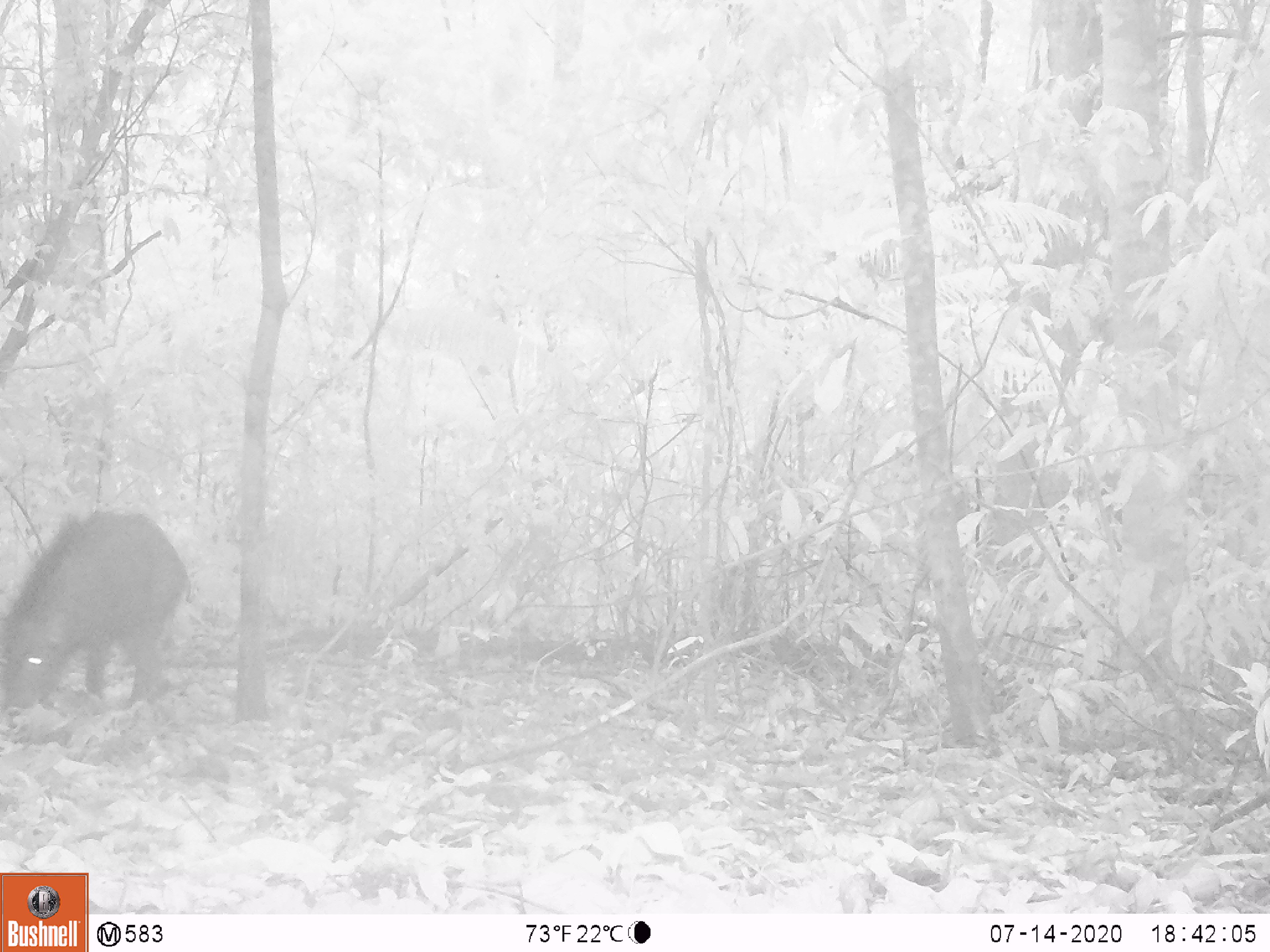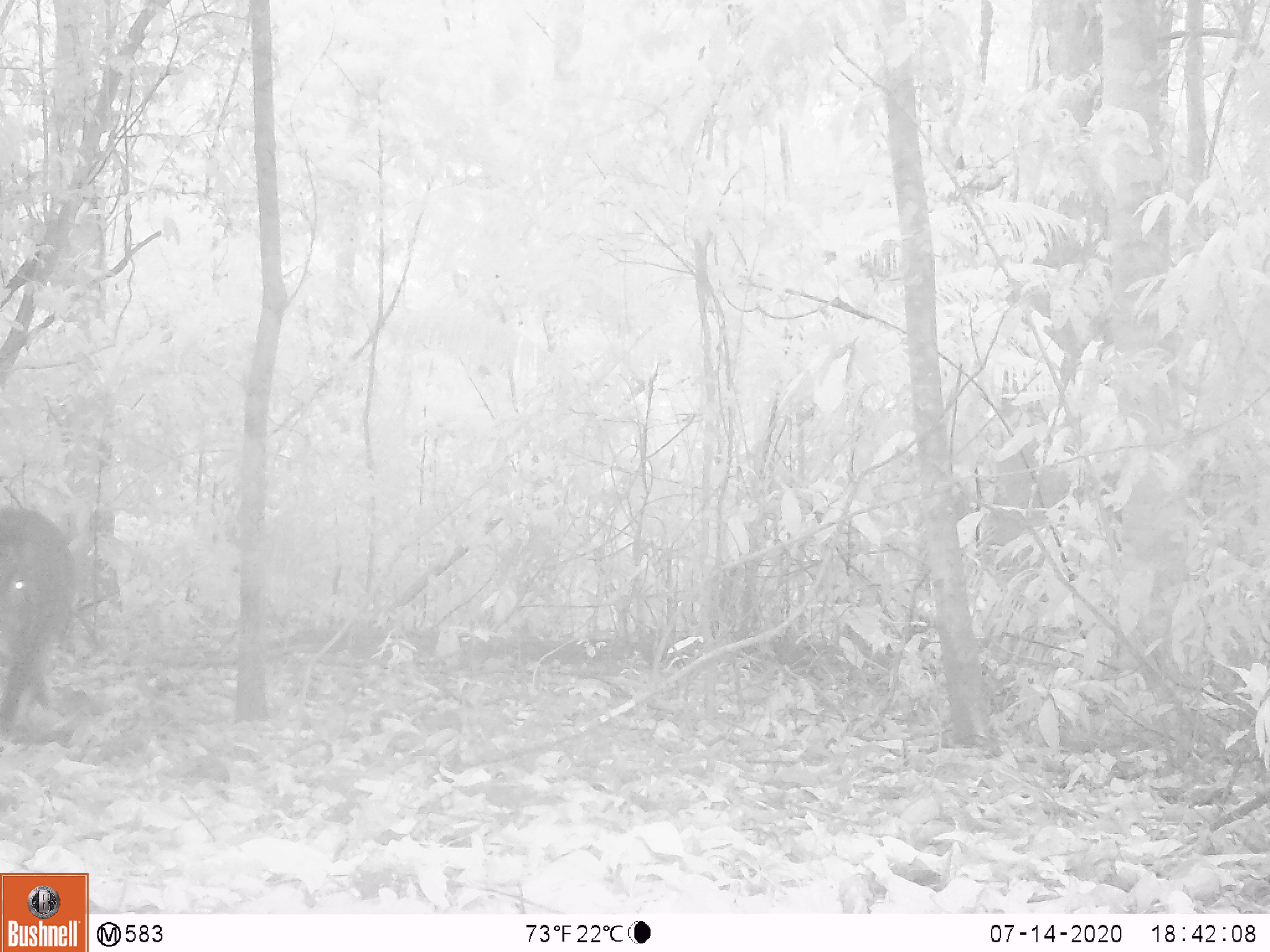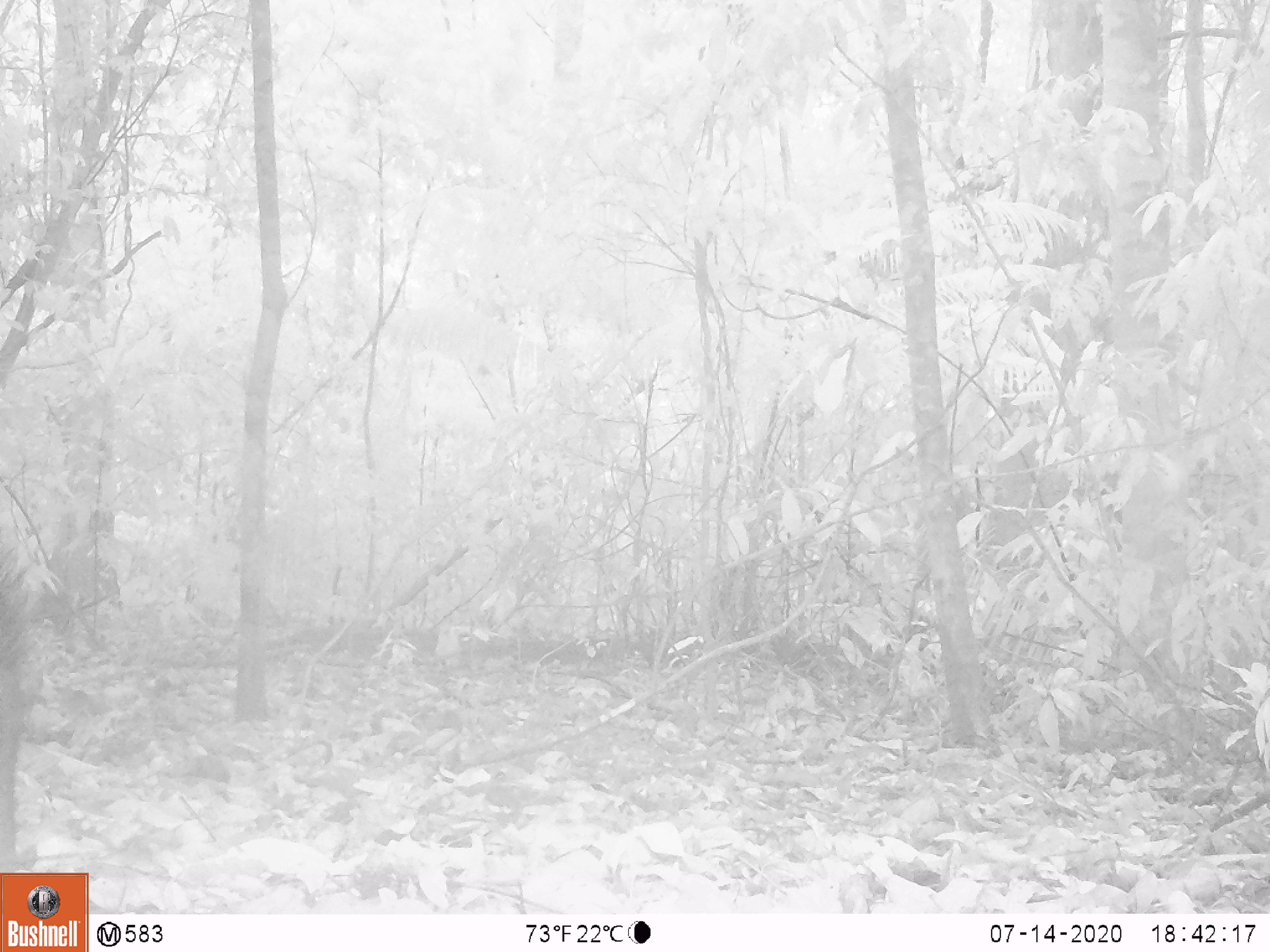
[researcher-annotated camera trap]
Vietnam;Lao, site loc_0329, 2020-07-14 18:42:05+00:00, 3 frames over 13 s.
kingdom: Animalia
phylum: Chordata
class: Mammalia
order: Artiodactyla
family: Suidae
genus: Sus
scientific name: Sus scrofa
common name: eurasian wild pig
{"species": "eurasian wild pig (Sus scrofa)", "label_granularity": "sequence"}